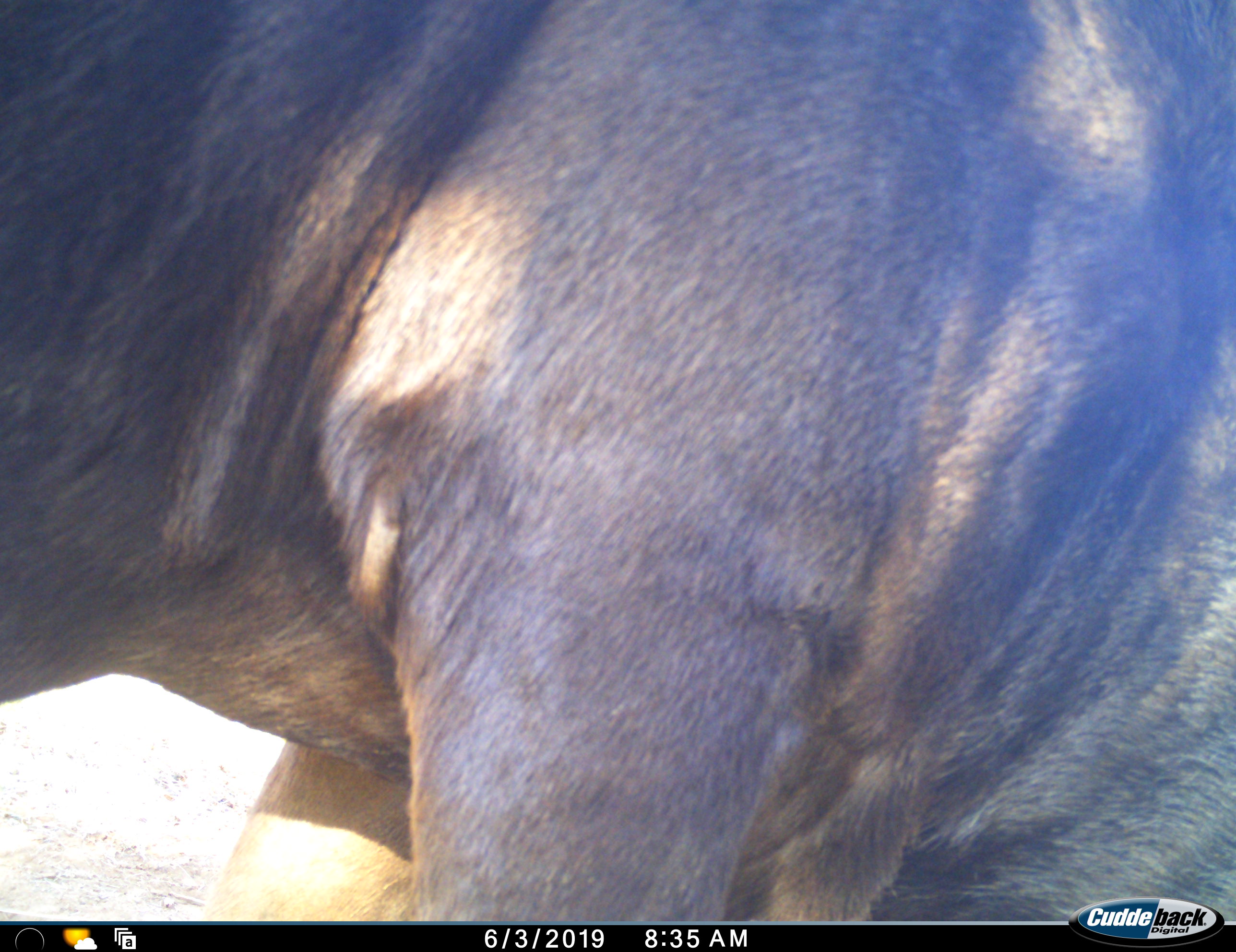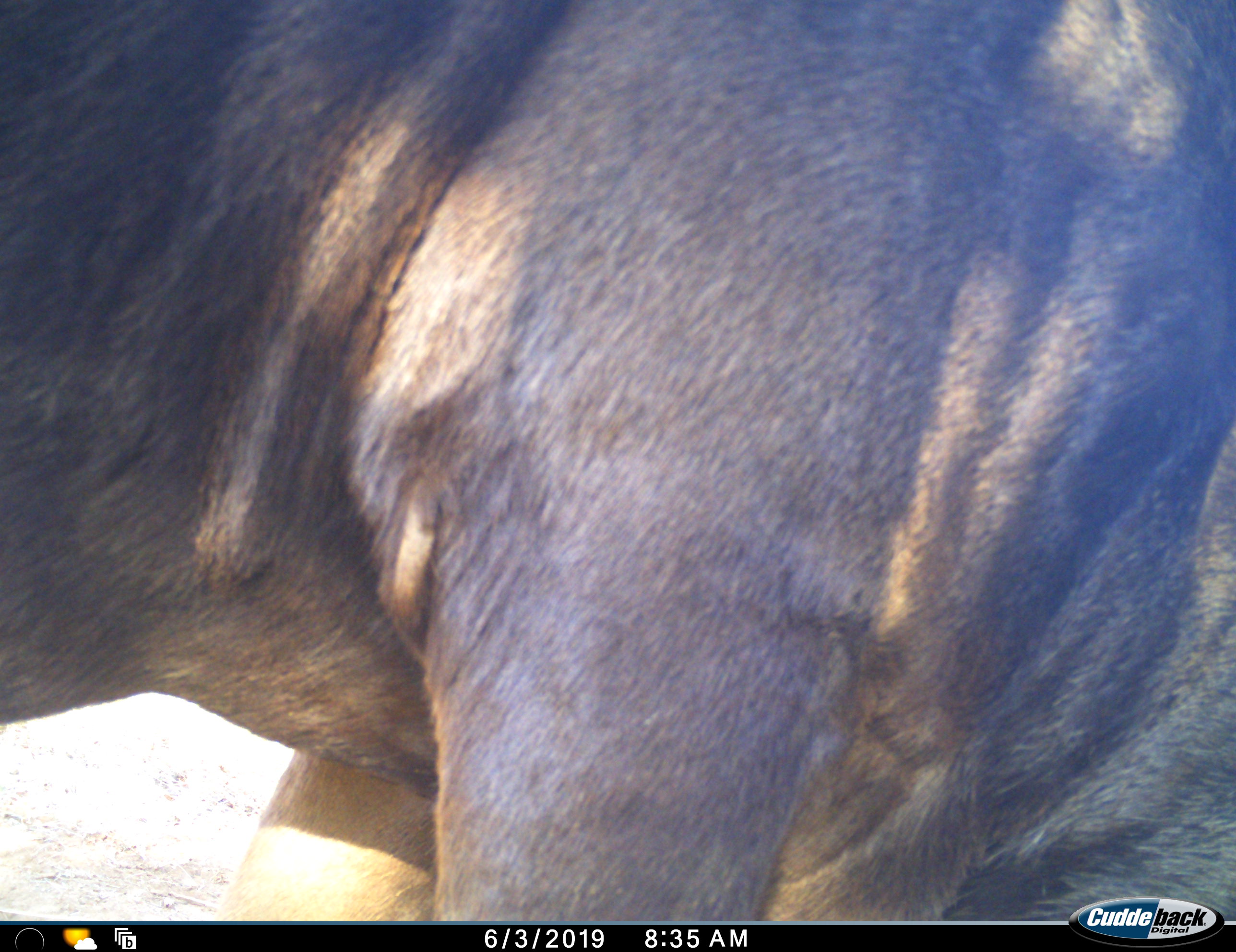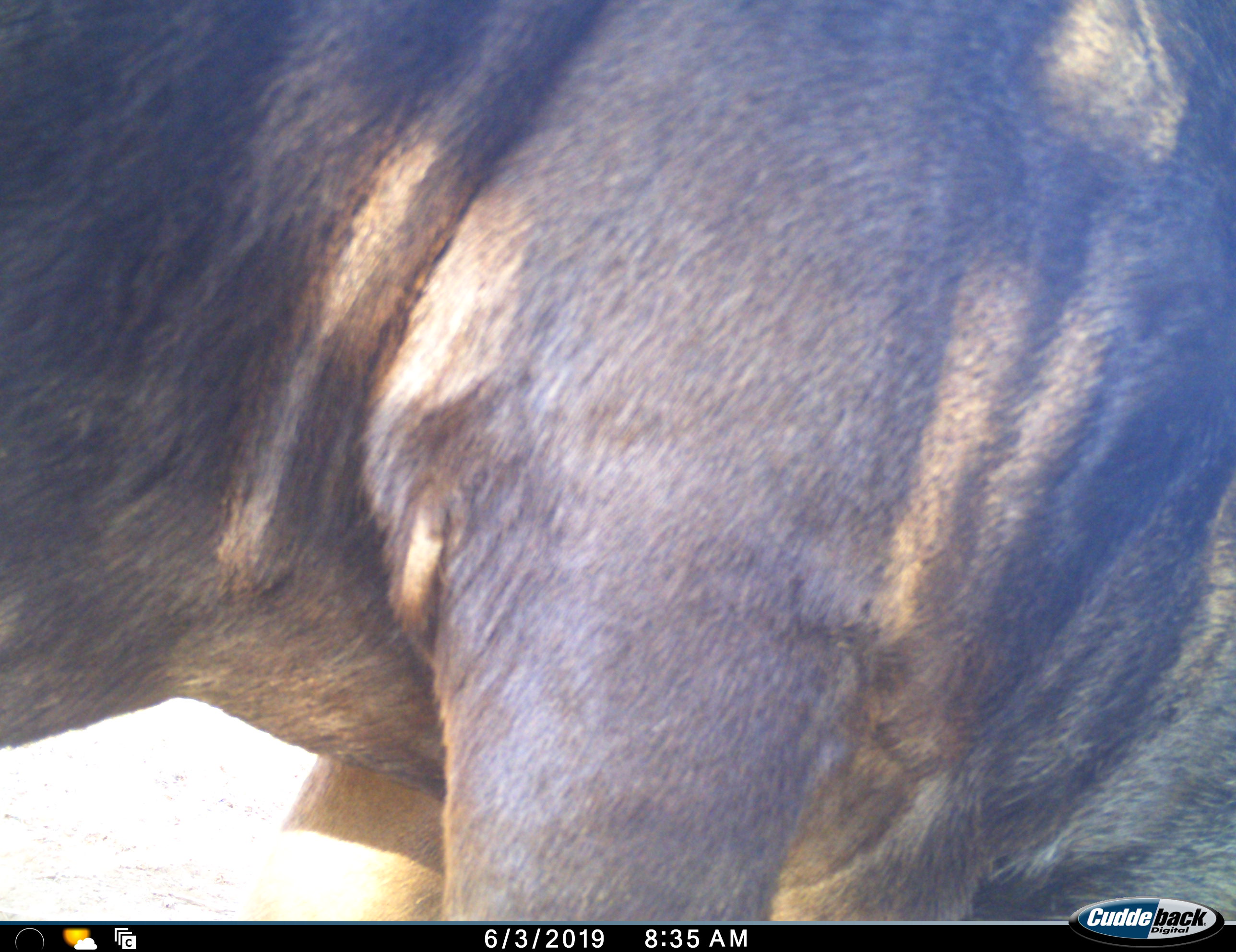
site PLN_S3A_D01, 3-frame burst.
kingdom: Animalia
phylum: Chordata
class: Mammalia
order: Artiodactyla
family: Bovidae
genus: Connochaetes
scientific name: Connochaetes taurinus taurinus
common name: blue wildebeest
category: wildebeestblue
Wildebeestblue (blue wildebeest) (Connochaetes taurinus taurinus), count 1. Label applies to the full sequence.